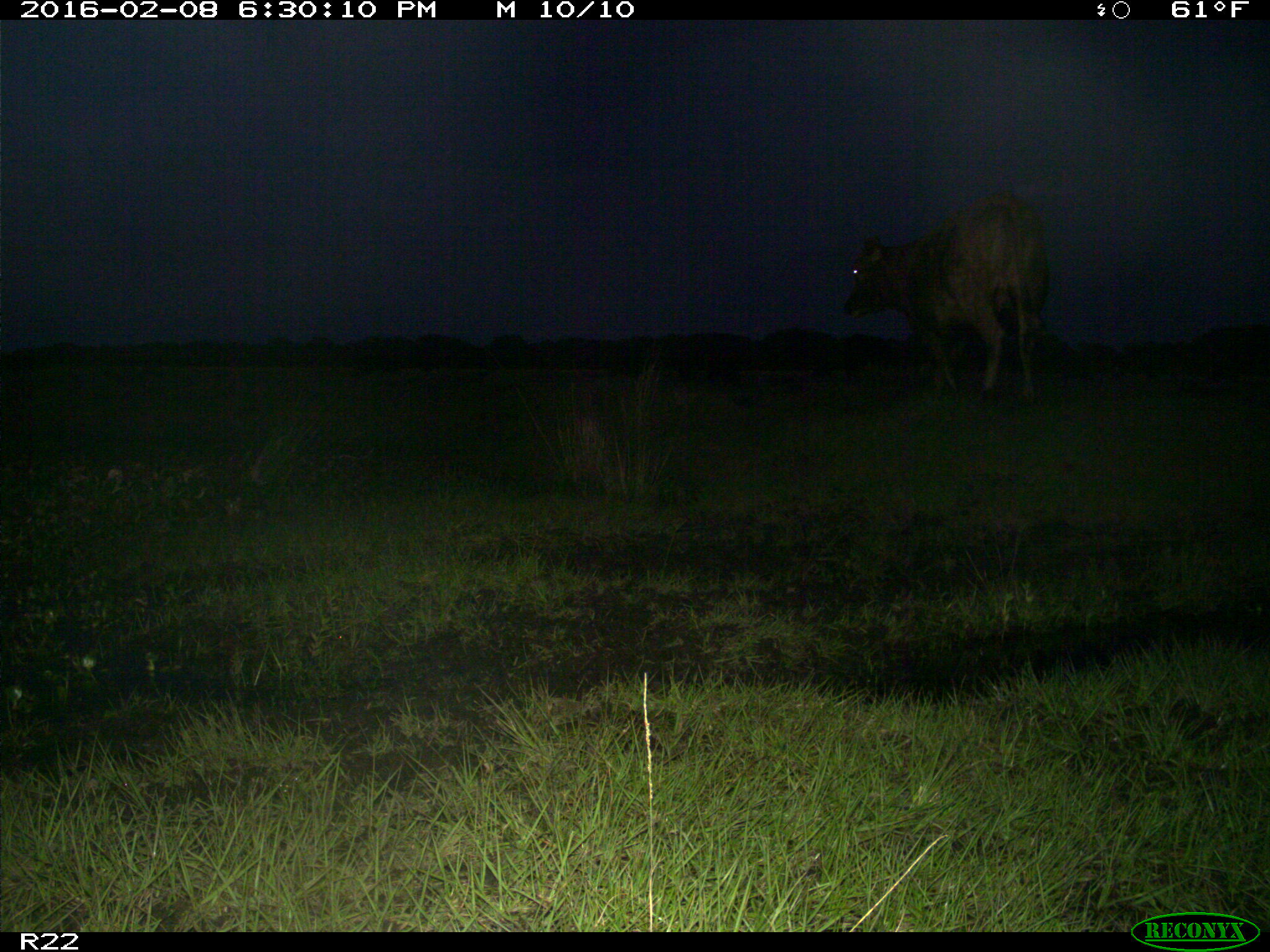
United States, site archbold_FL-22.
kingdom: Animalia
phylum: Chordata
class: Mammalia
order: Artiodactyla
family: Bovidae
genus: Bos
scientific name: Bos taurus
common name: domestic cow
Bos taurus (domestic cow).